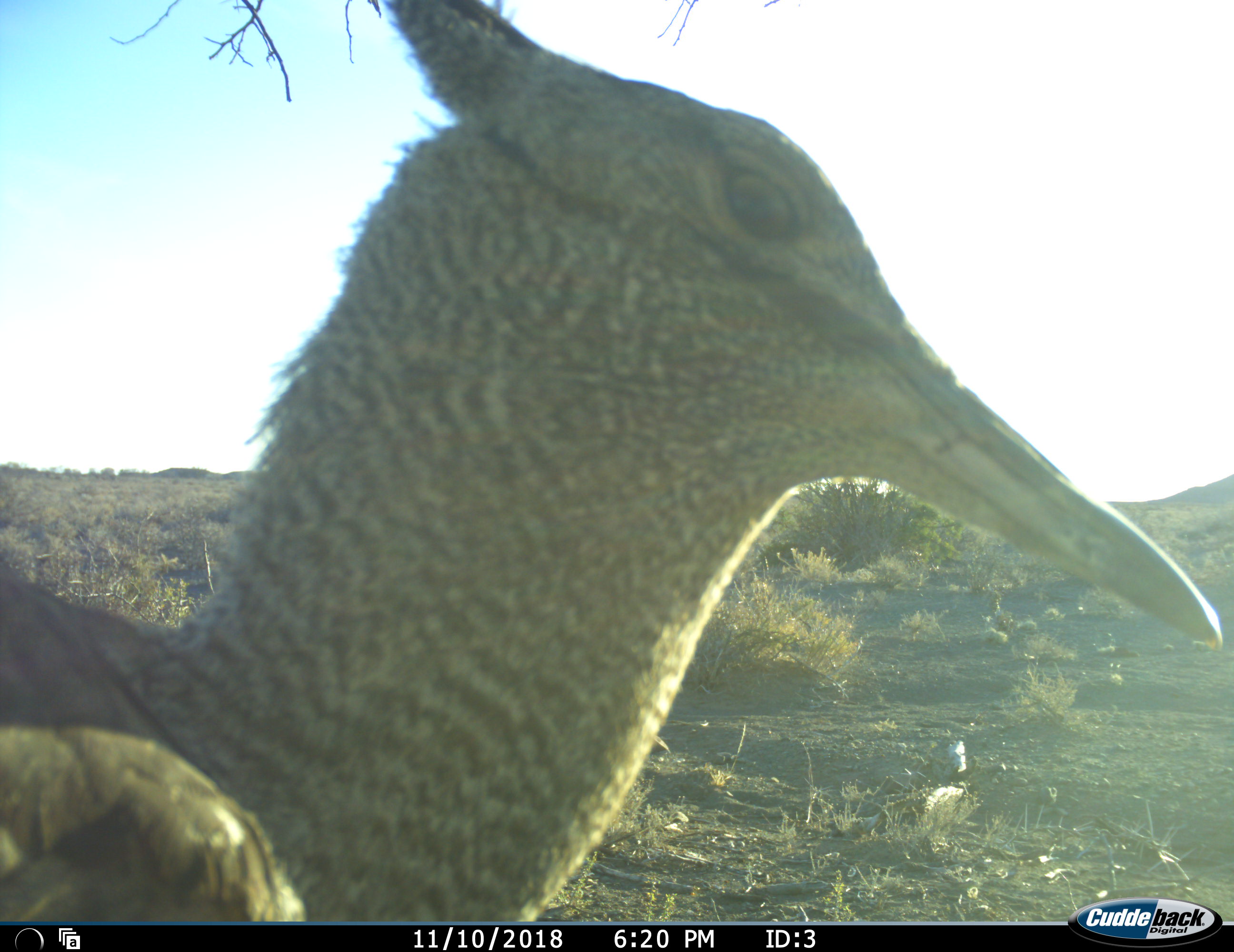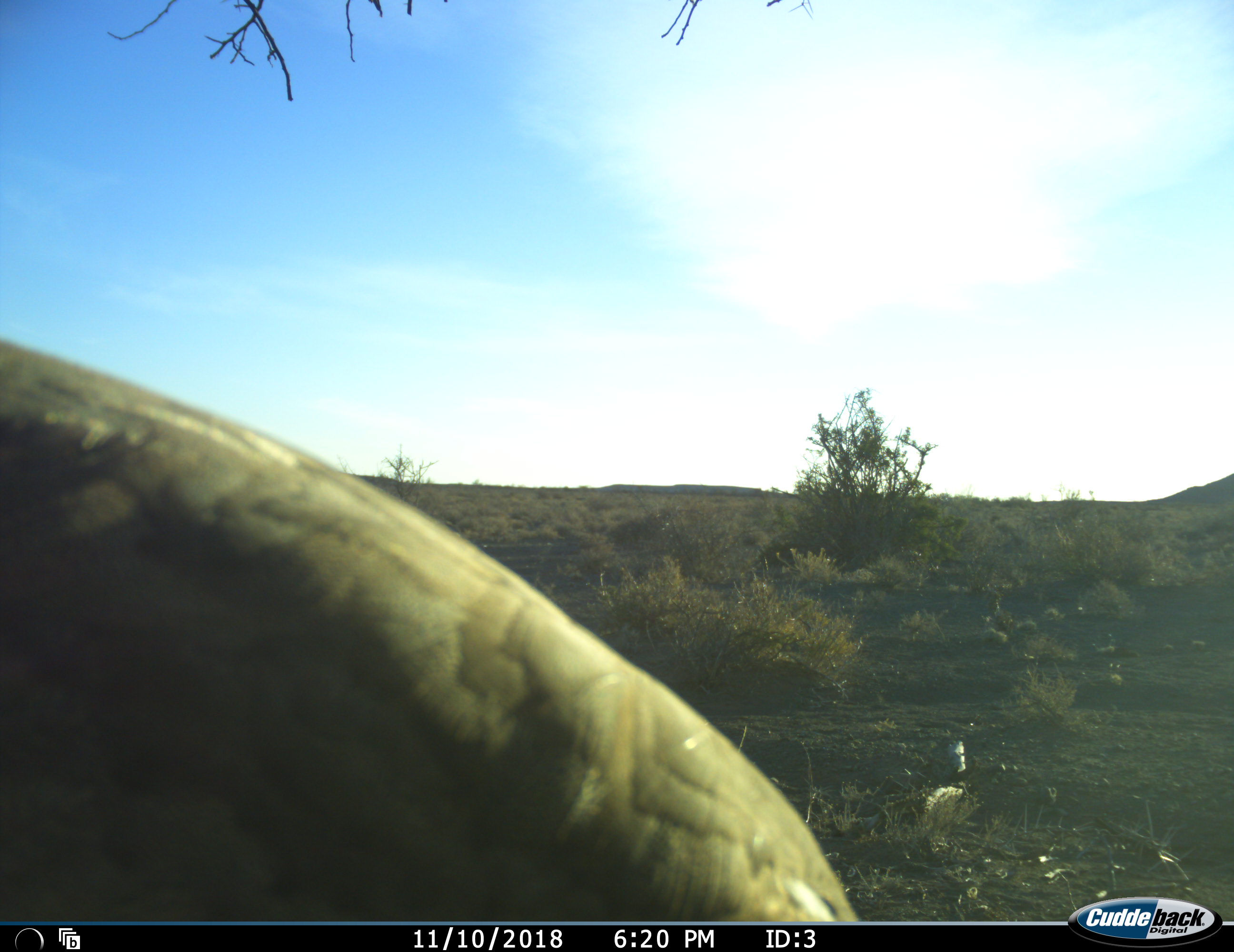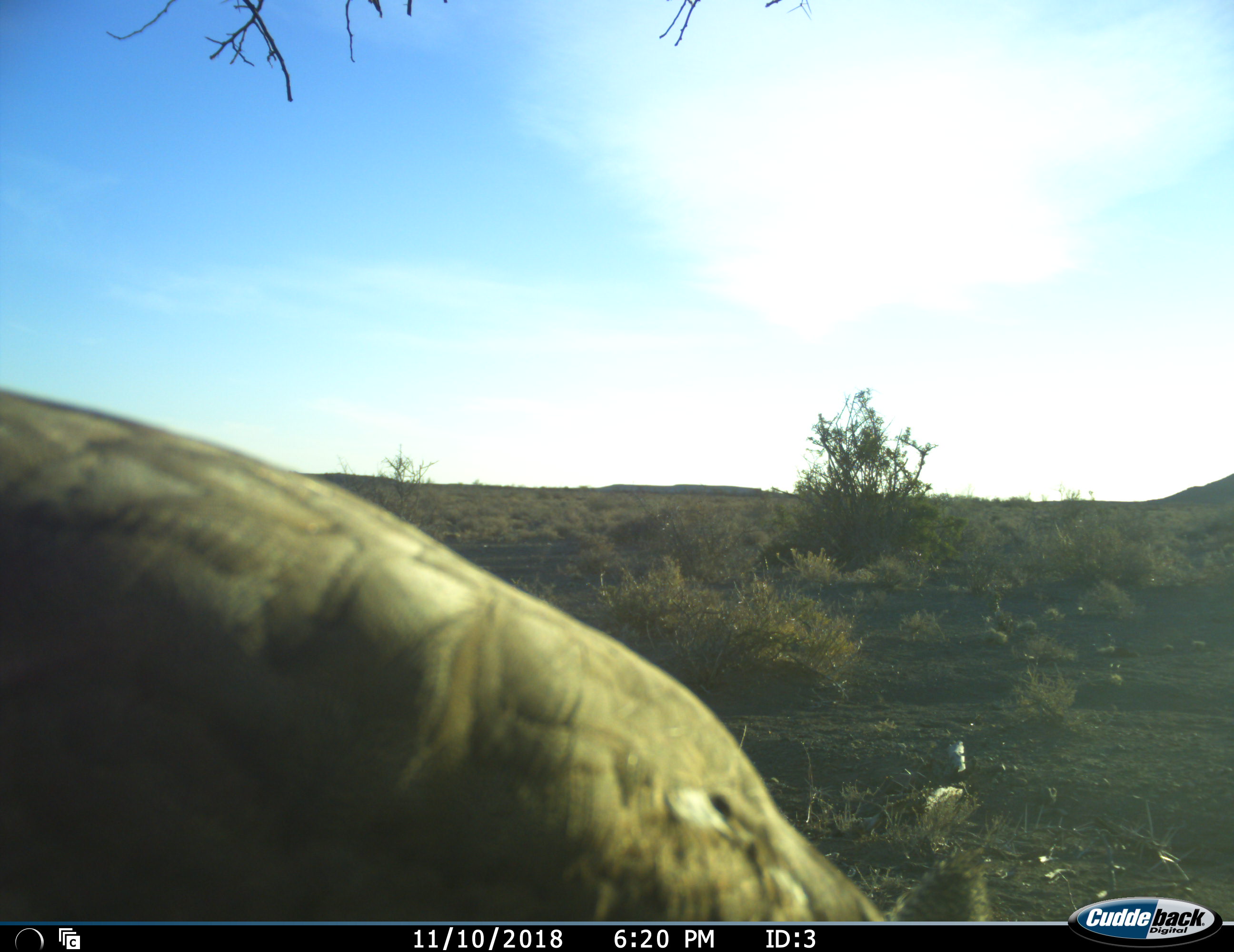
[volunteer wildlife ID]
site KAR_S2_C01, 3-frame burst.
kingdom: Animalia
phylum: Chordata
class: Aves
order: Otidiformes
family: Otididae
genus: Ardeotis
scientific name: Ardeotis kori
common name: kori bustard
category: bustardkori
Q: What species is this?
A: Bustardkori (kori bustard) (Ardeotis kori).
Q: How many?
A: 1.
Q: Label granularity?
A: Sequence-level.